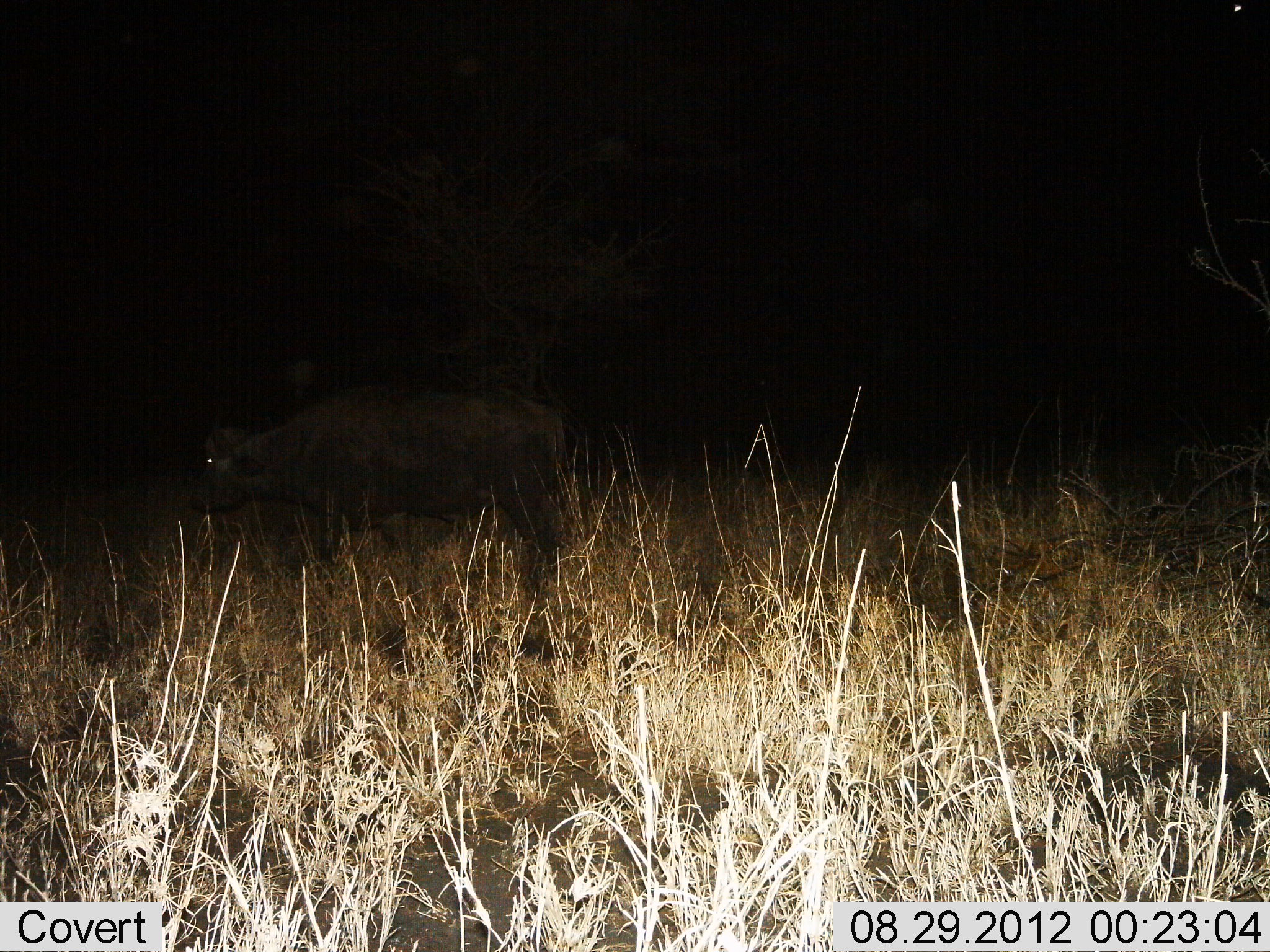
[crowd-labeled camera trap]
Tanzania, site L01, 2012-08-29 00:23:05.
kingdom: Animalia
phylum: Chordata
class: Mammalia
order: Artiodactyla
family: Bovidae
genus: Syncerus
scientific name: Syncerus caffer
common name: cape buffalo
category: buffalo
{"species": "buffalo (cape buffalo) (Syncerus caffer)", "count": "1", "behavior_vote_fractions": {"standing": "90%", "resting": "0%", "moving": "10%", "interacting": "0%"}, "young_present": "0%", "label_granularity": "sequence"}